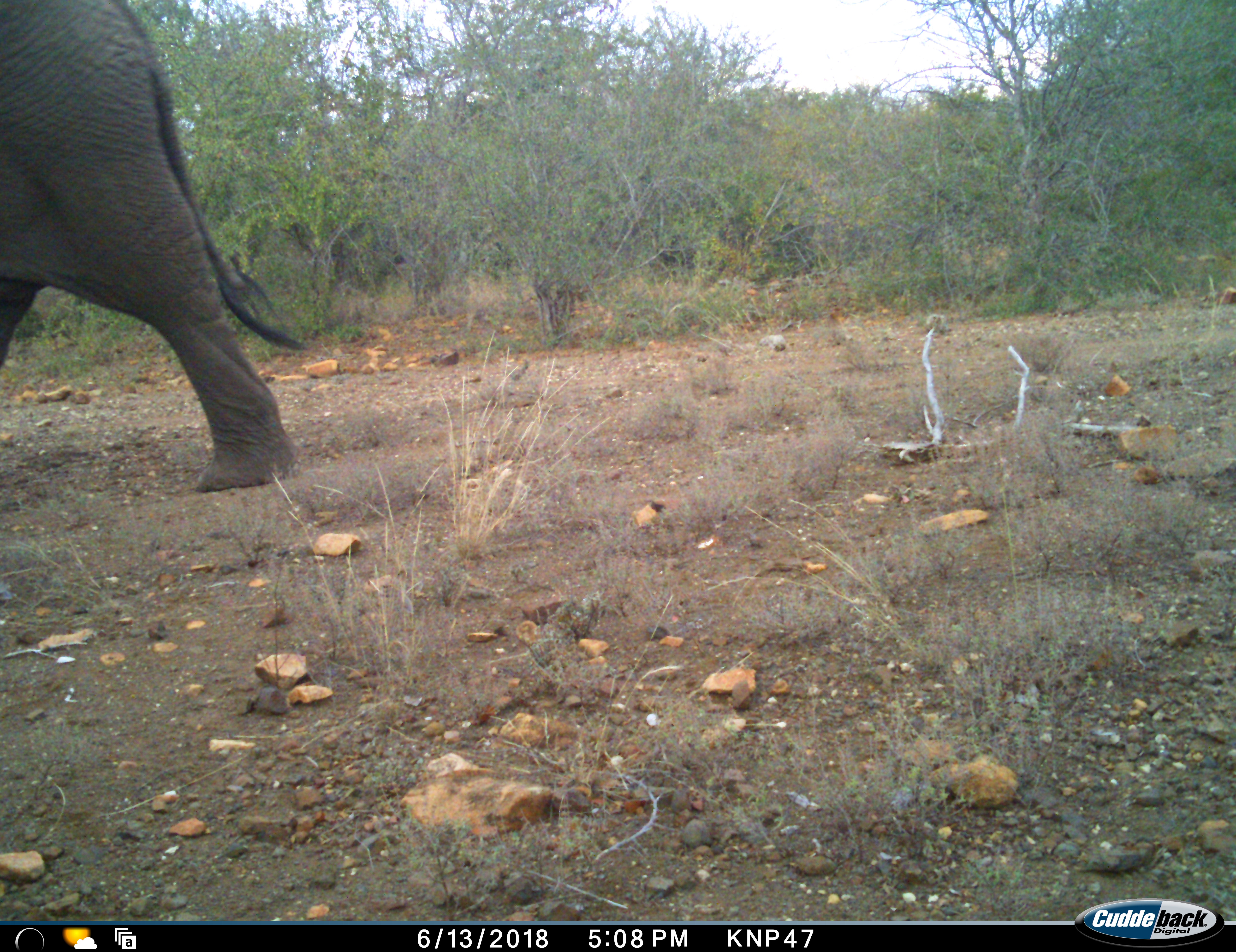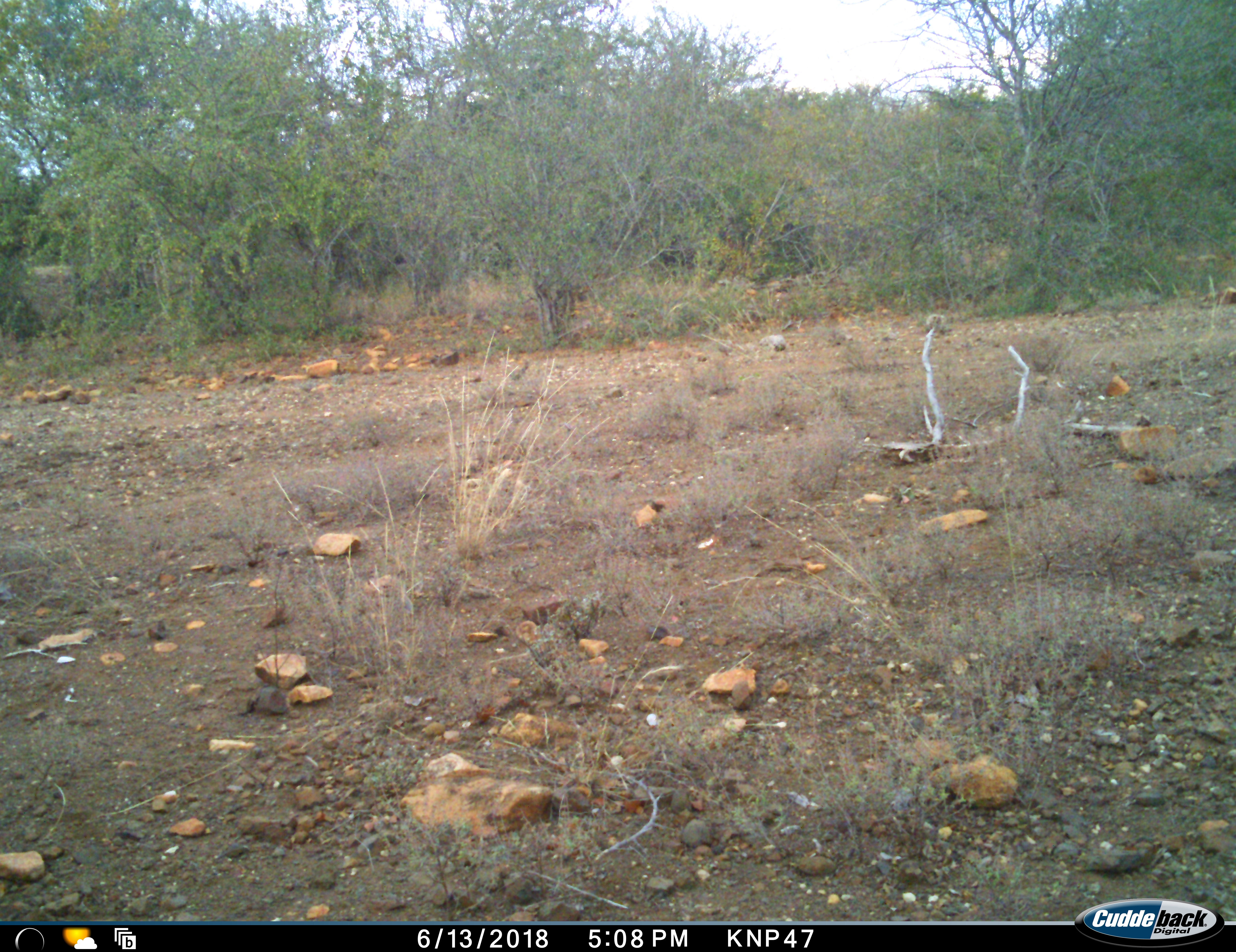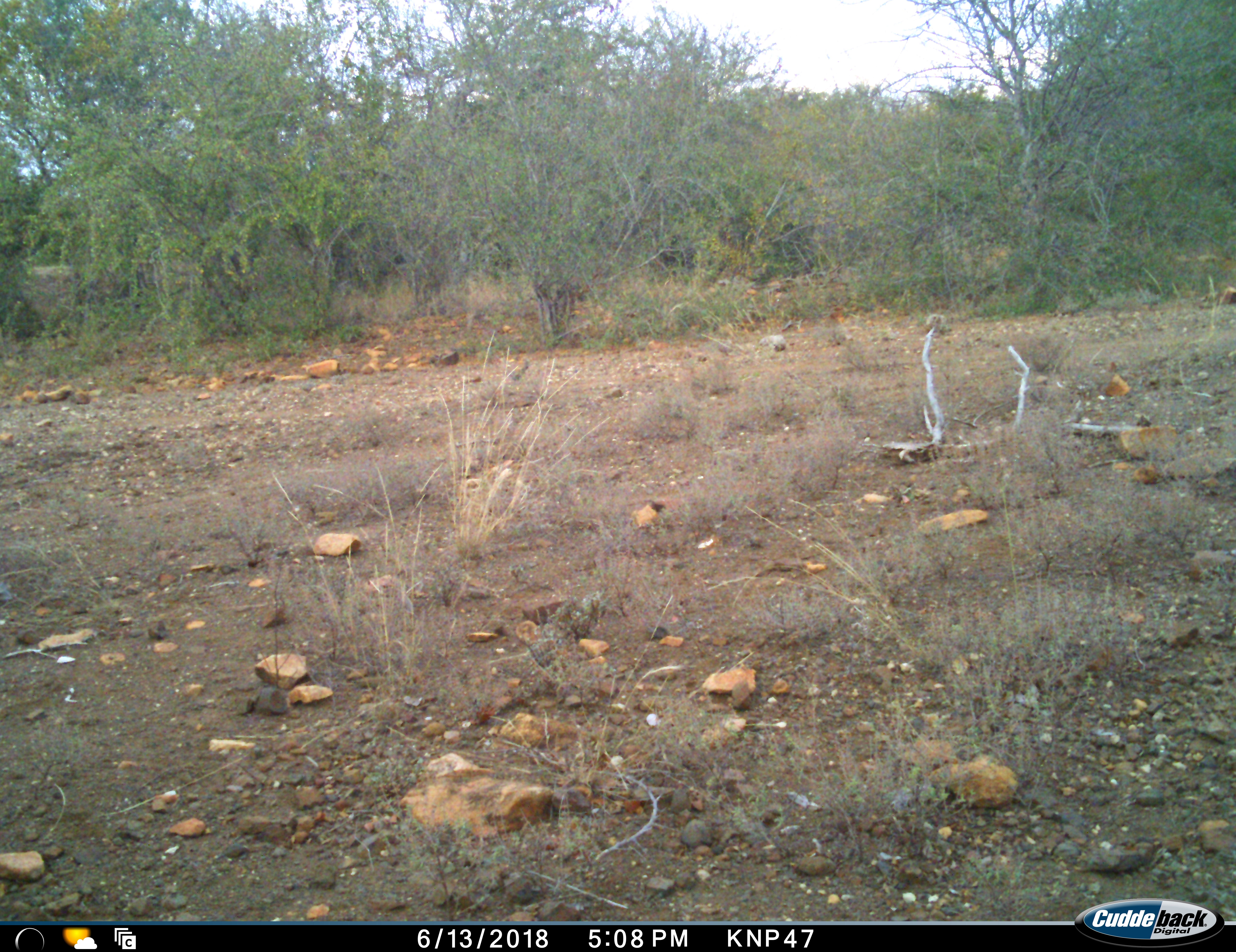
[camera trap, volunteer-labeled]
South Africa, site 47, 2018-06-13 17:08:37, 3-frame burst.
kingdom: Animalia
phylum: Chordata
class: Mammalia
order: Proboscidea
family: Elephantidae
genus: Loxodonta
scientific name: Loxodonta africana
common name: african bush elephant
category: elephant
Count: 1.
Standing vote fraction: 0%.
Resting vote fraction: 0%.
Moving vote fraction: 100%.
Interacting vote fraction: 0%.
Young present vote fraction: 0%.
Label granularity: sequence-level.